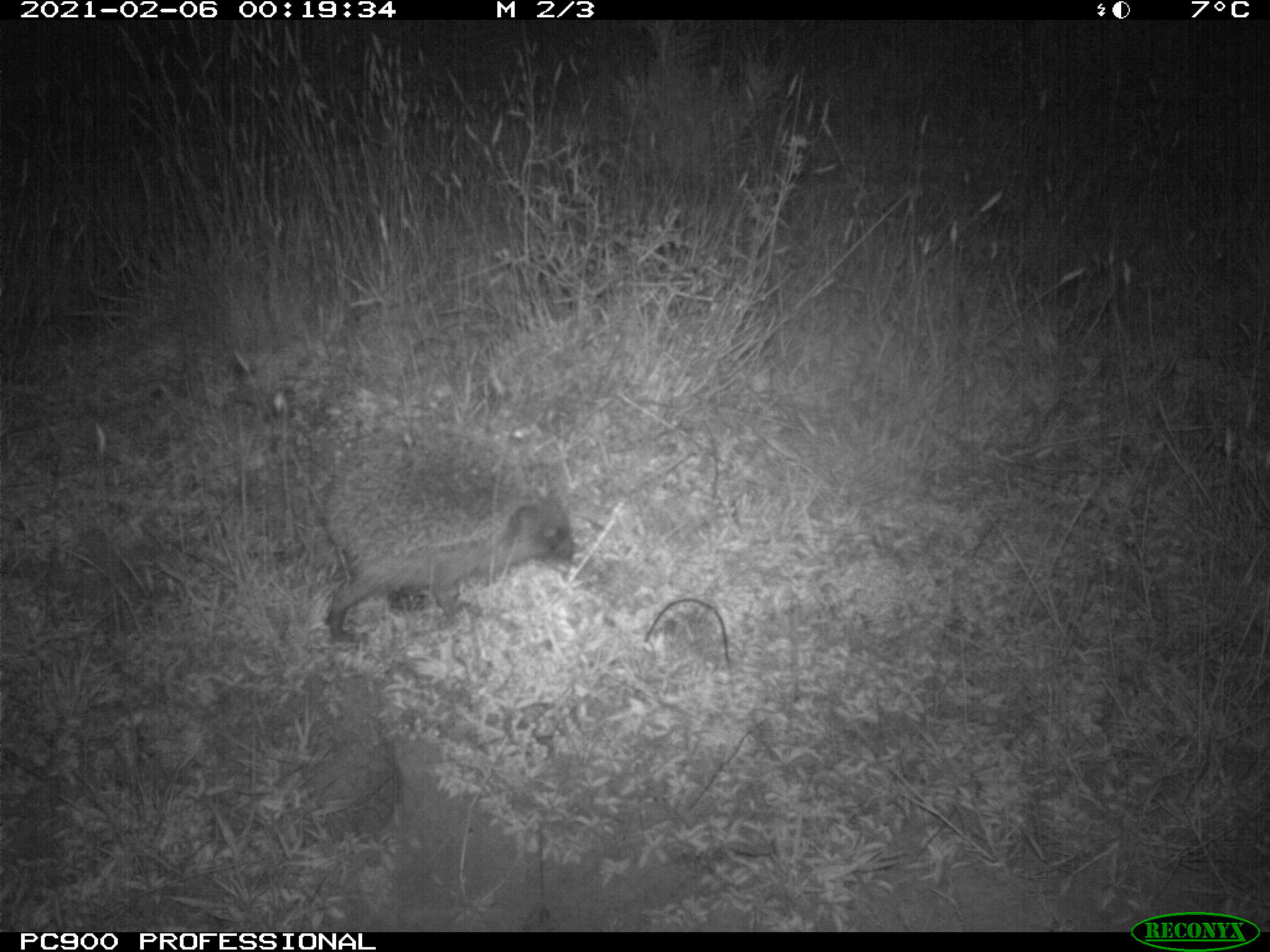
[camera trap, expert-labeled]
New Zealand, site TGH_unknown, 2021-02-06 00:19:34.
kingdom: Animalia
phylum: Chordata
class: Mammalia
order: Eulipotyphla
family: Erinaceidae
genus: Erinaceus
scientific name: Erinaceus europaeus europaeus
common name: european hedgehog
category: hedgehog